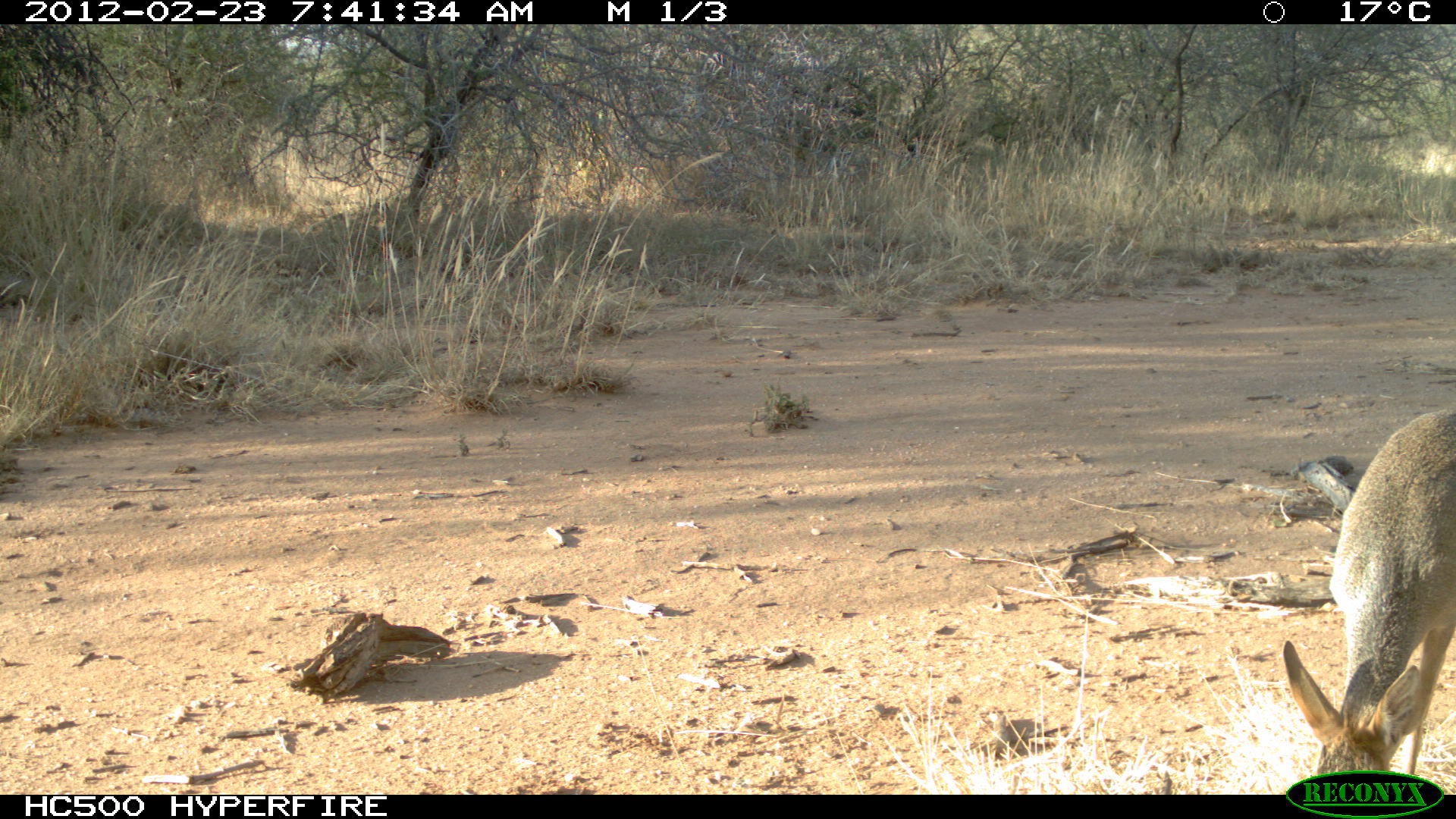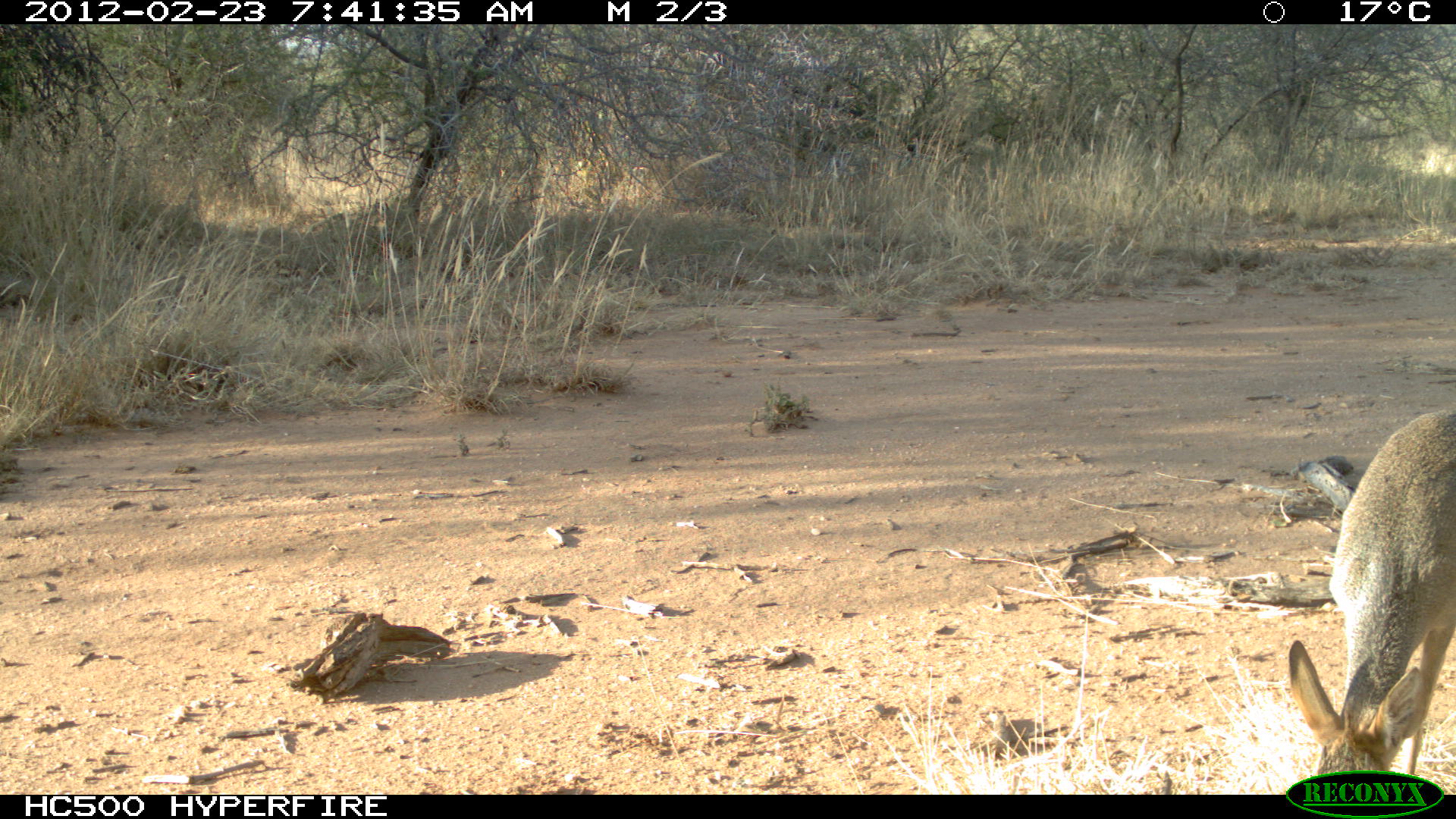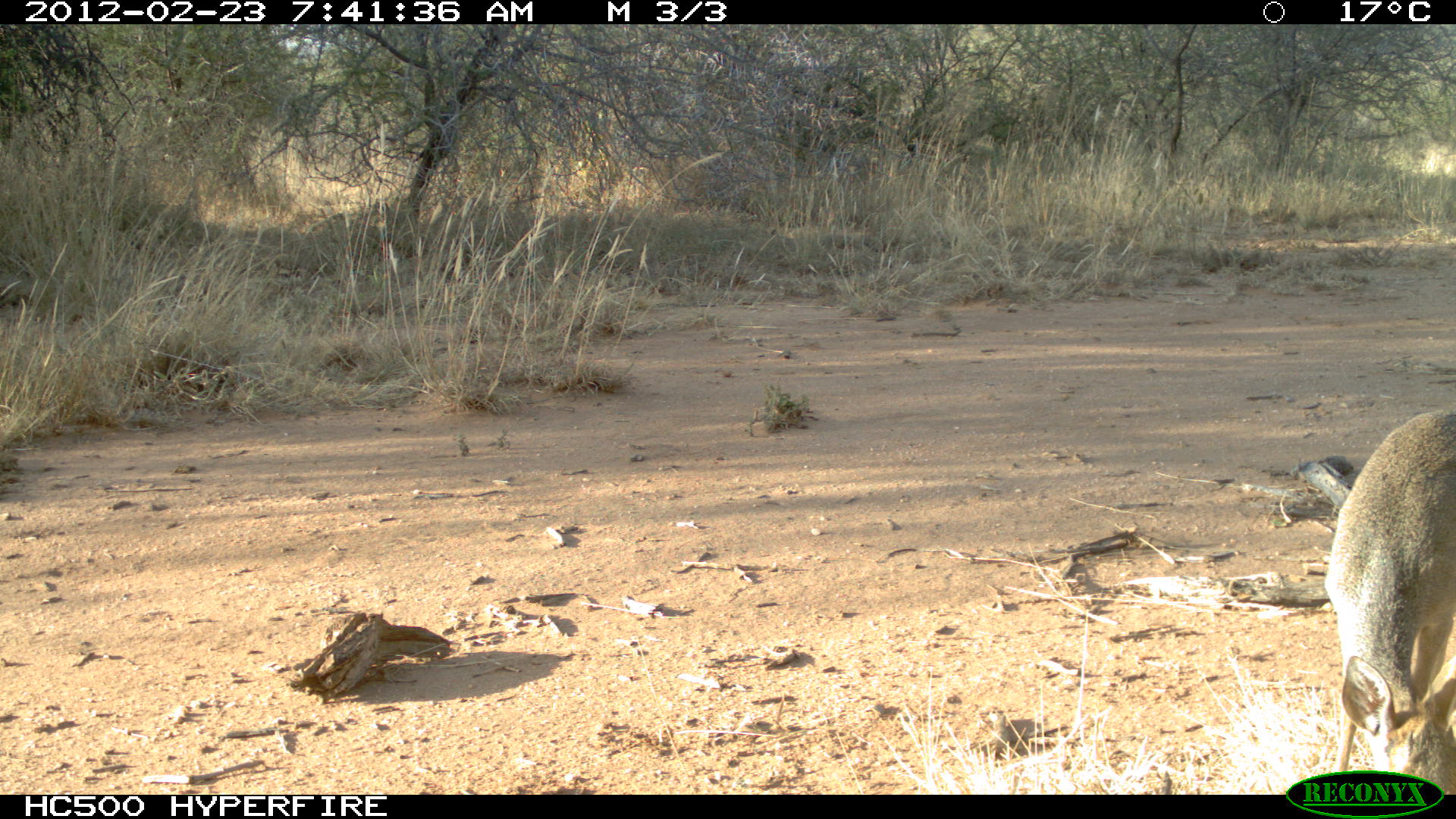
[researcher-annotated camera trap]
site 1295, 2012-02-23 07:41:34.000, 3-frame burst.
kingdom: Animalia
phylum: Chordata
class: Mammalia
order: Artiodactyla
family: Bovidae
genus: Madoqua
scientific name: Madoqua guentheri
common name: günther's dik-dik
Madoqua guentheri (günther's dik-dik), count 1.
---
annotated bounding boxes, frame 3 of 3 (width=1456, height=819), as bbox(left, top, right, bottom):
madoqua guentheri: bbox(1320, 406, 1456, 791)